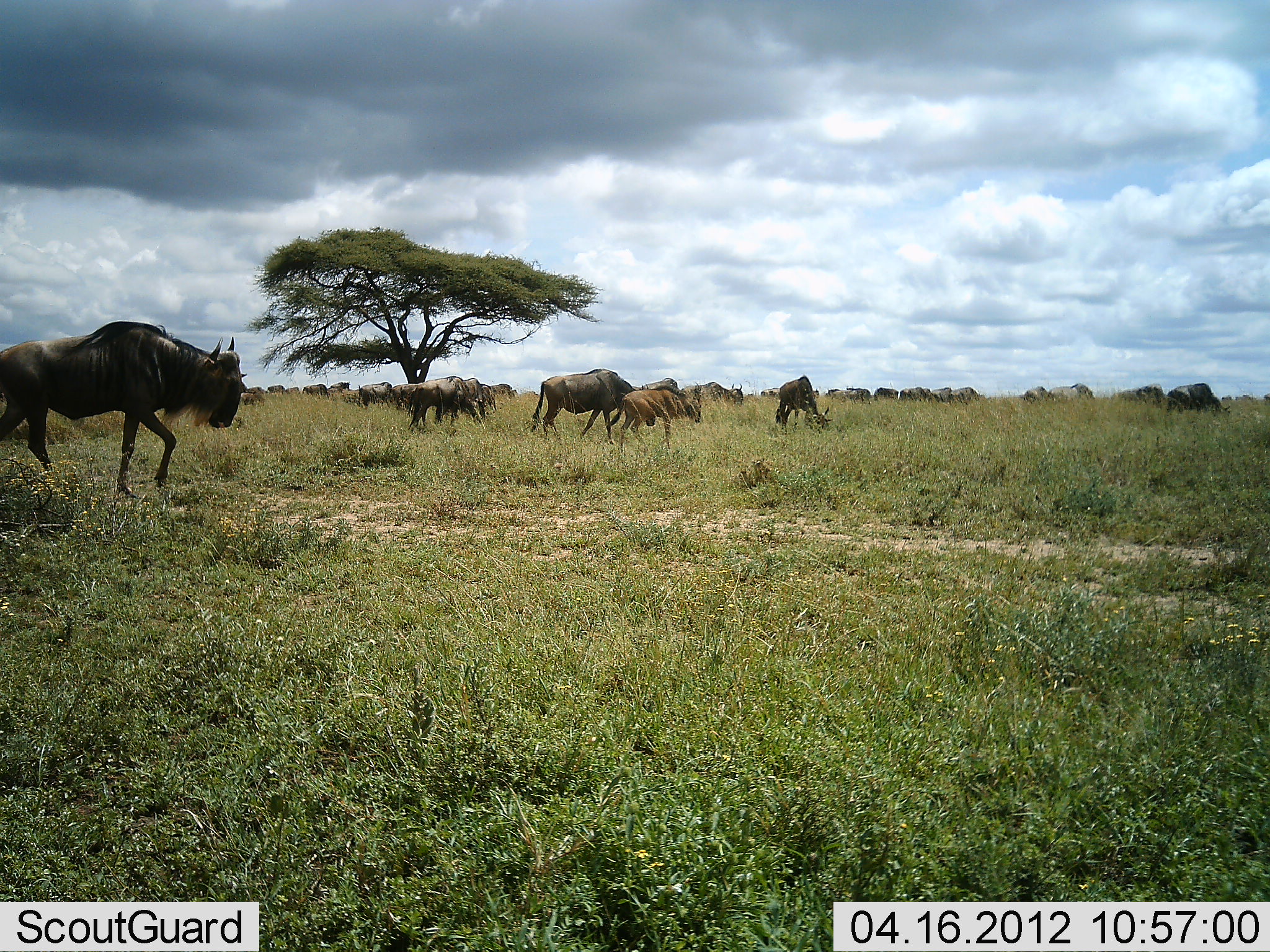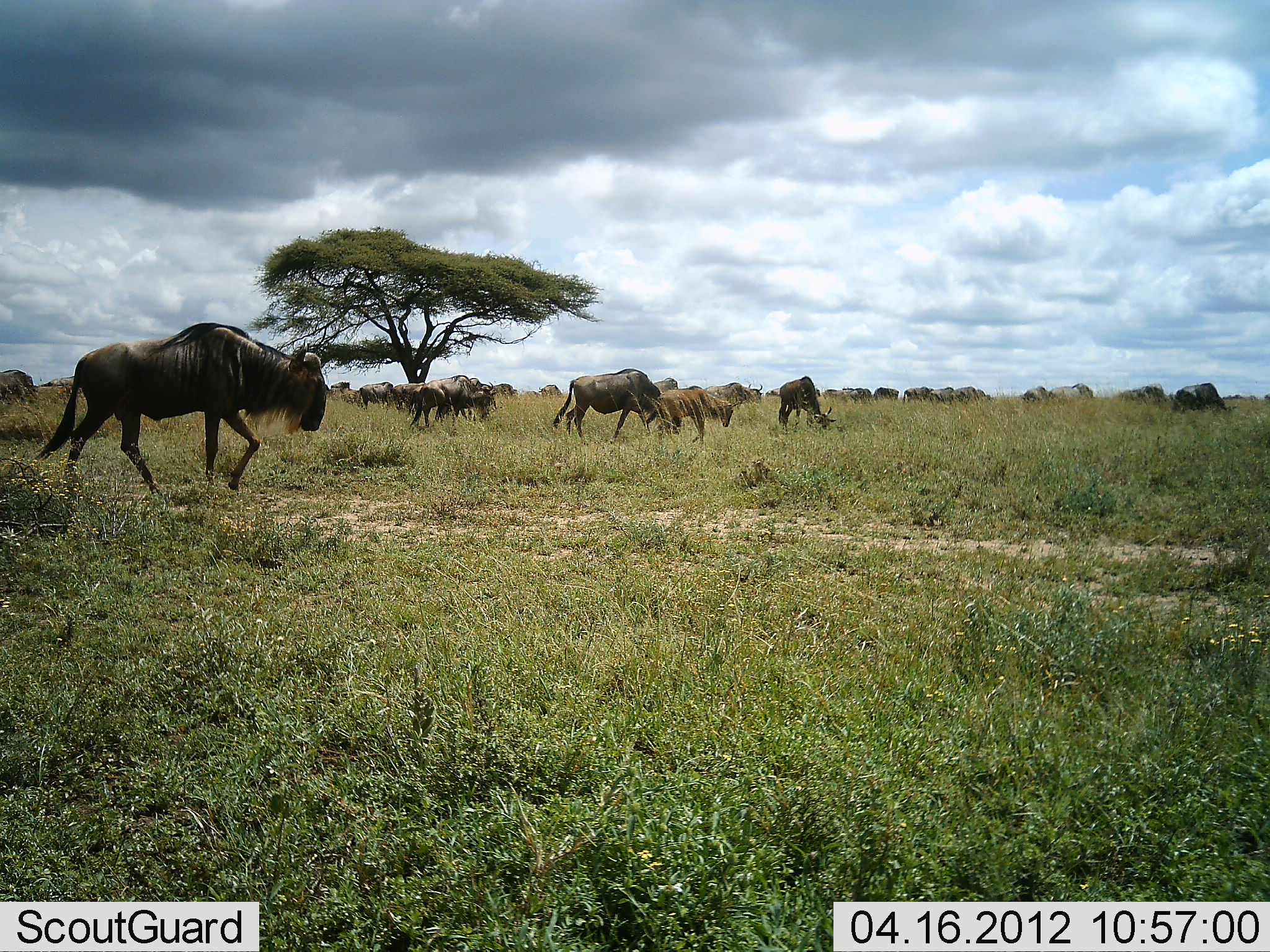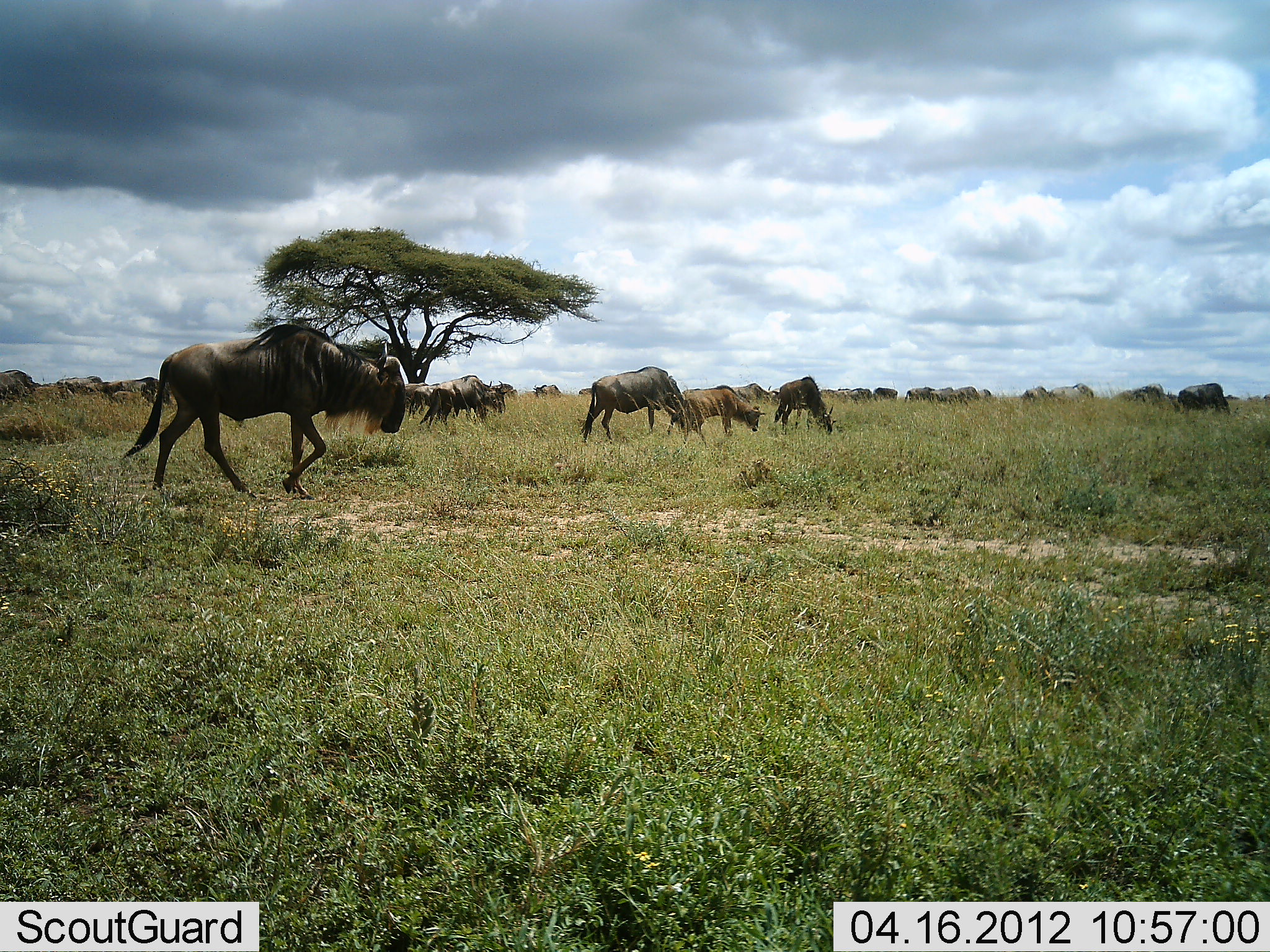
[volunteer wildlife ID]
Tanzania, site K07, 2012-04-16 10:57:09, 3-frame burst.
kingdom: Animalia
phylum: Chordata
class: Mammalia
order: Artiodactyla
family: Bovidae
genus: Connochaetes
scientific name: Connochaetes taurinus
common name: blue wildebeest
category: wildebeest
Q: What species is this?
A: Wildebeest (blue wildebeest) (Connochaetes taurinus).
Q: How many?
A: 11-50.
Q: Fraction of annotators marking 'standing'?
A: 19%.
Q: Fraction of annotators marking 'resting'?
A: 0%.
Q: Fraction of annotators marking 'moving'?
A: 94%.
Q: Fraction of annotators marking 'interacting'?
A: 0%.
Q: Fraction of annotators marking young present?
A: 25%.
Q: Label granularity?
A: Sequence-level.